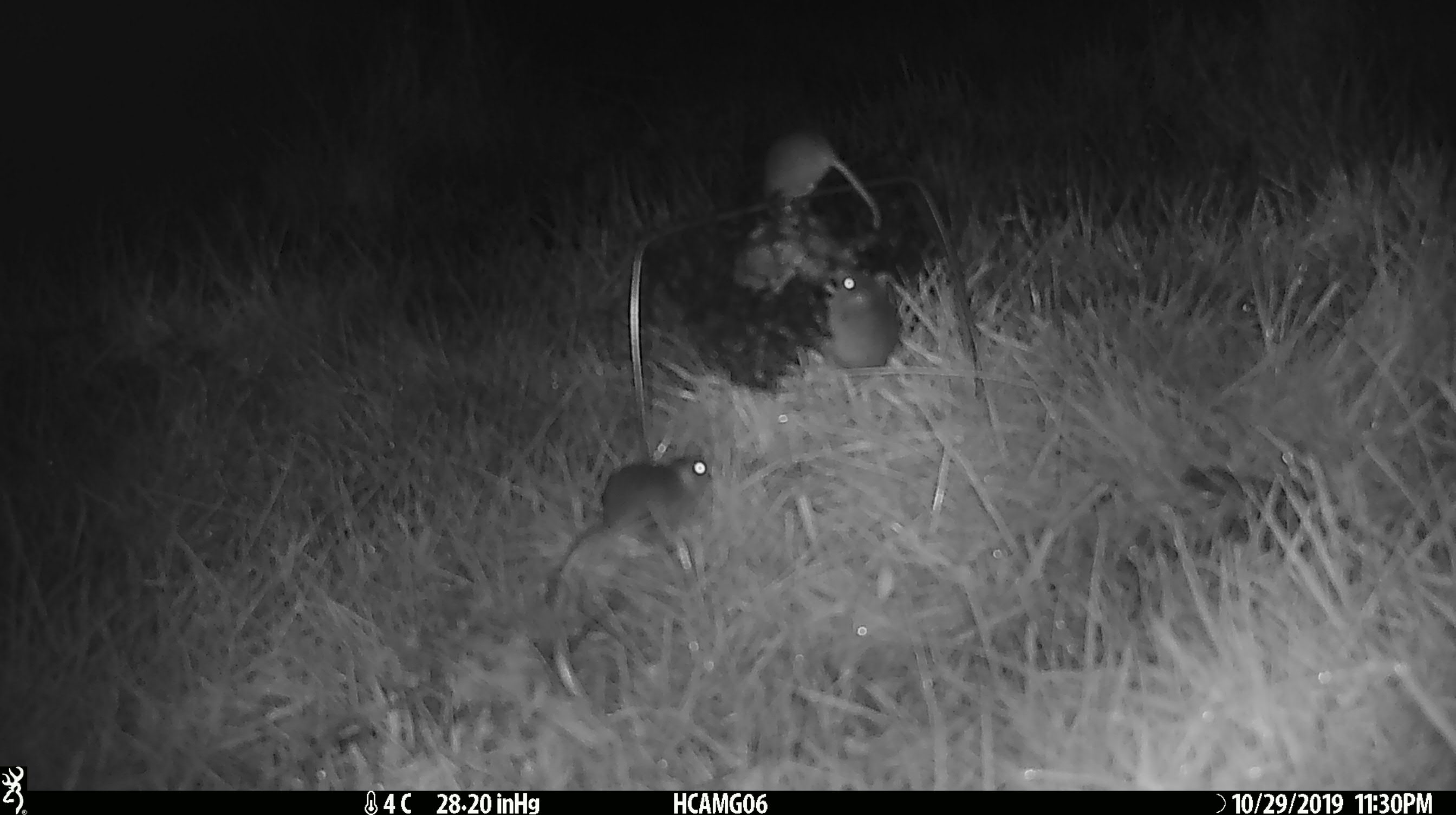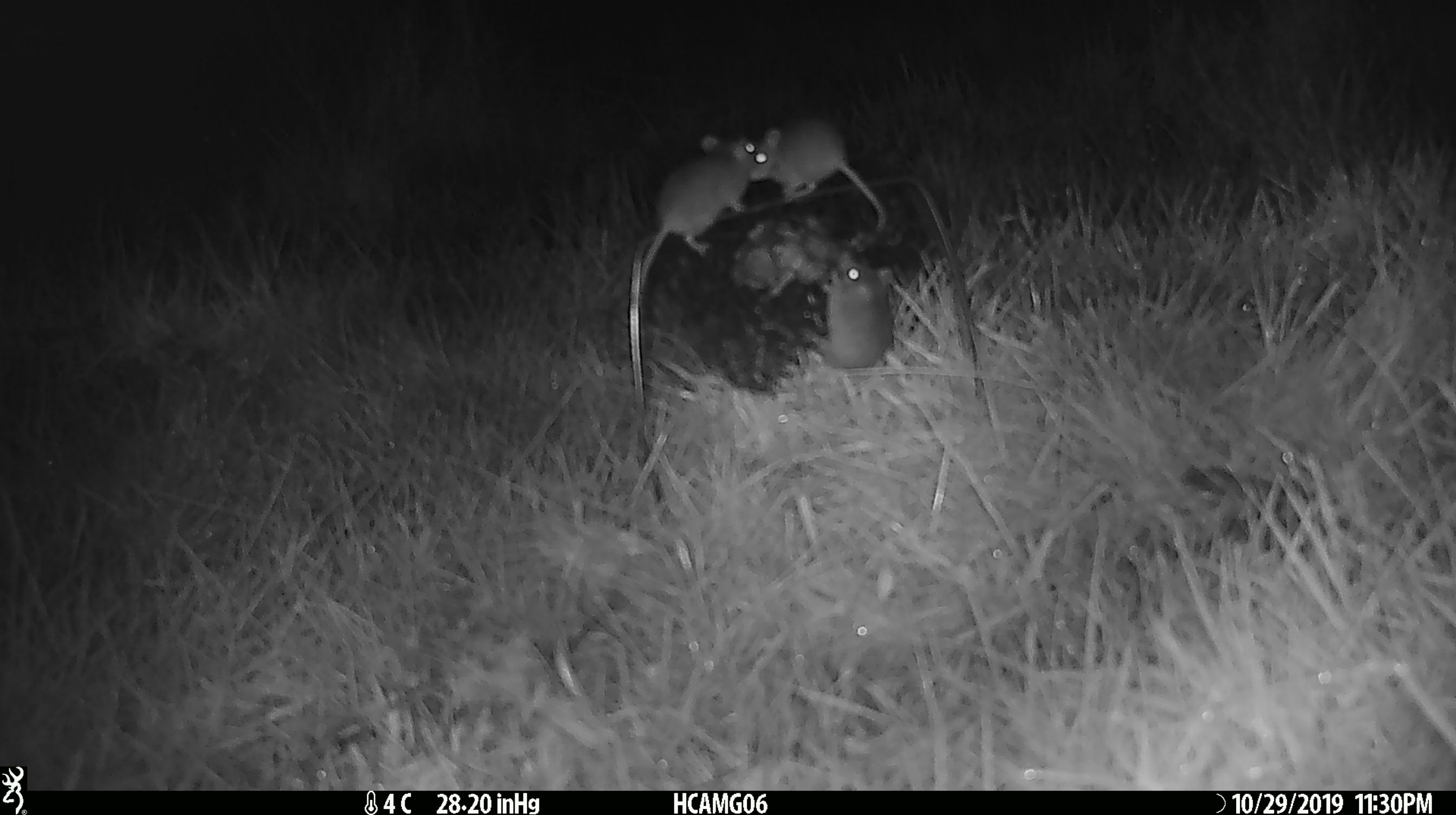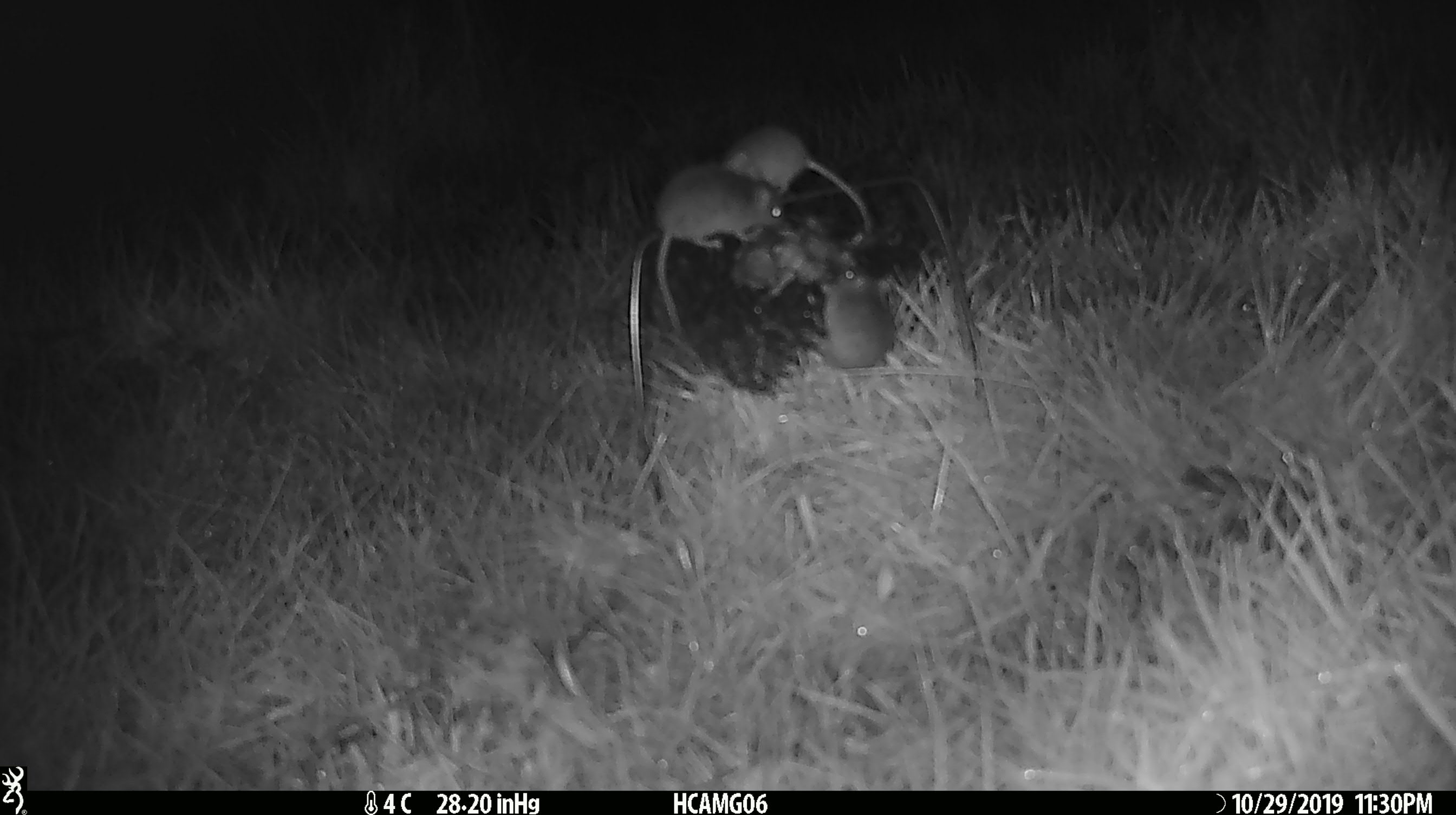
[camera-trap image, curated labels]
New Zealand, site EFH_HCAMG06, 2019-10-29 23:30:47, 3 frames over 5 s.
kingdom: Animalia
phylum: Chordata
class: Mammalia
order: Rodentia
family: Muridae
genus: Mus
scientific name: Mus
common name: mouse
Mouse (Mus).